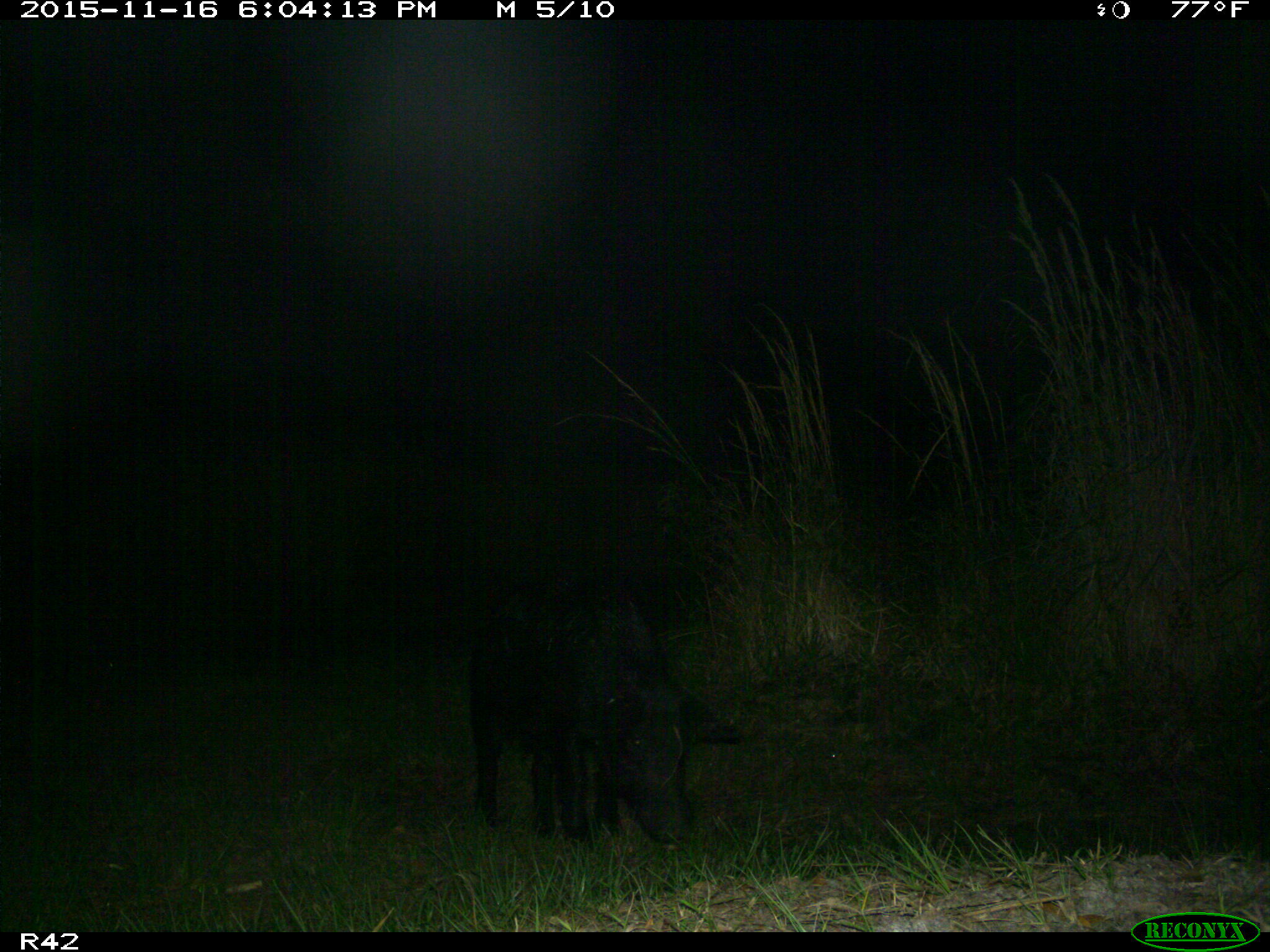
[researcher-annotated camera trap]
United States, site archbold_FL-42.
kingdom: Animalia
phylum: Chordata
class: Mammalia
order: Artiodactyla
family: Suidae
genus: Sus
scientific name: Sus scrofa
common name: wild boar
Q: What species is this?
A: Sus scrofa (wild boar).